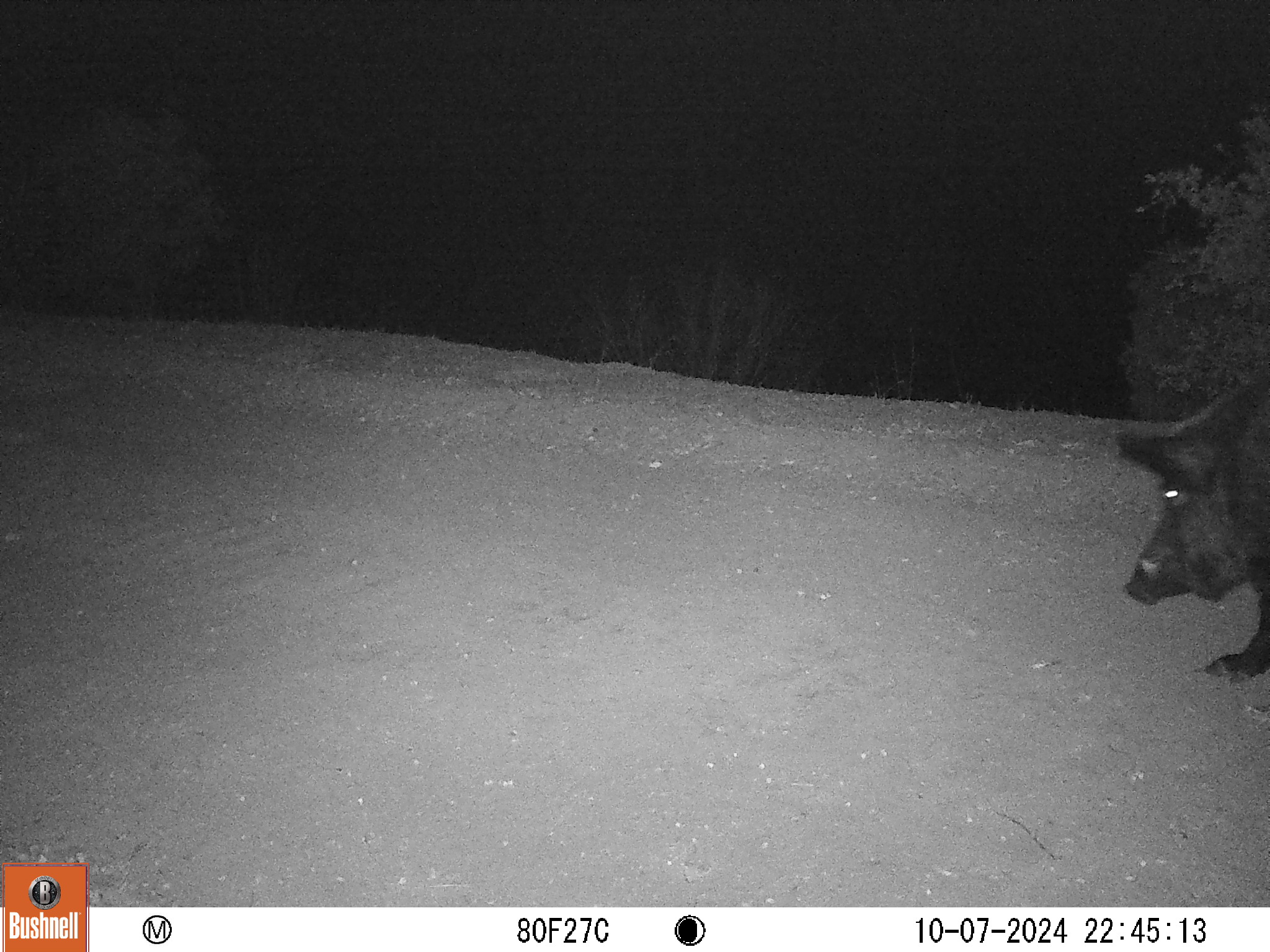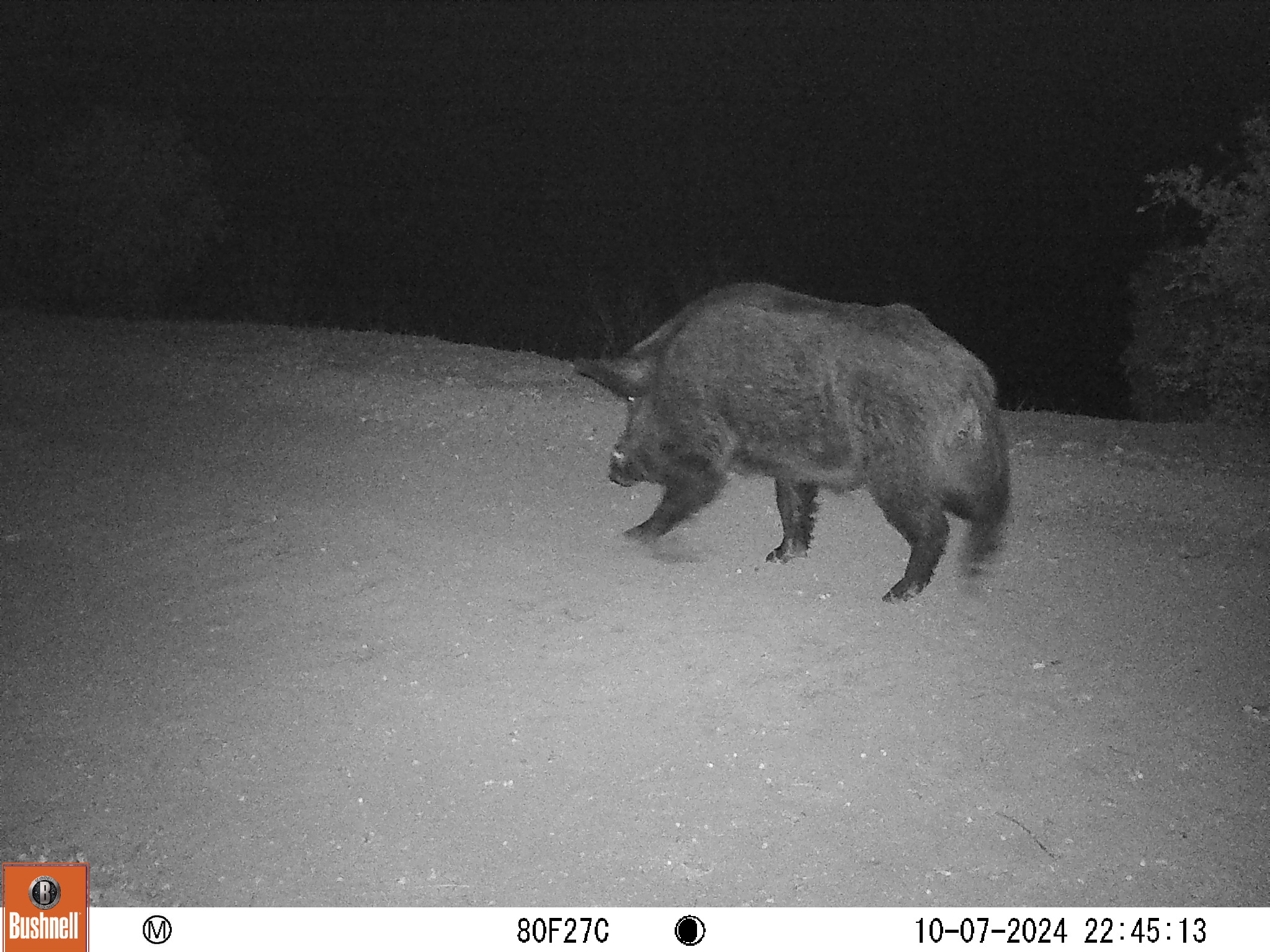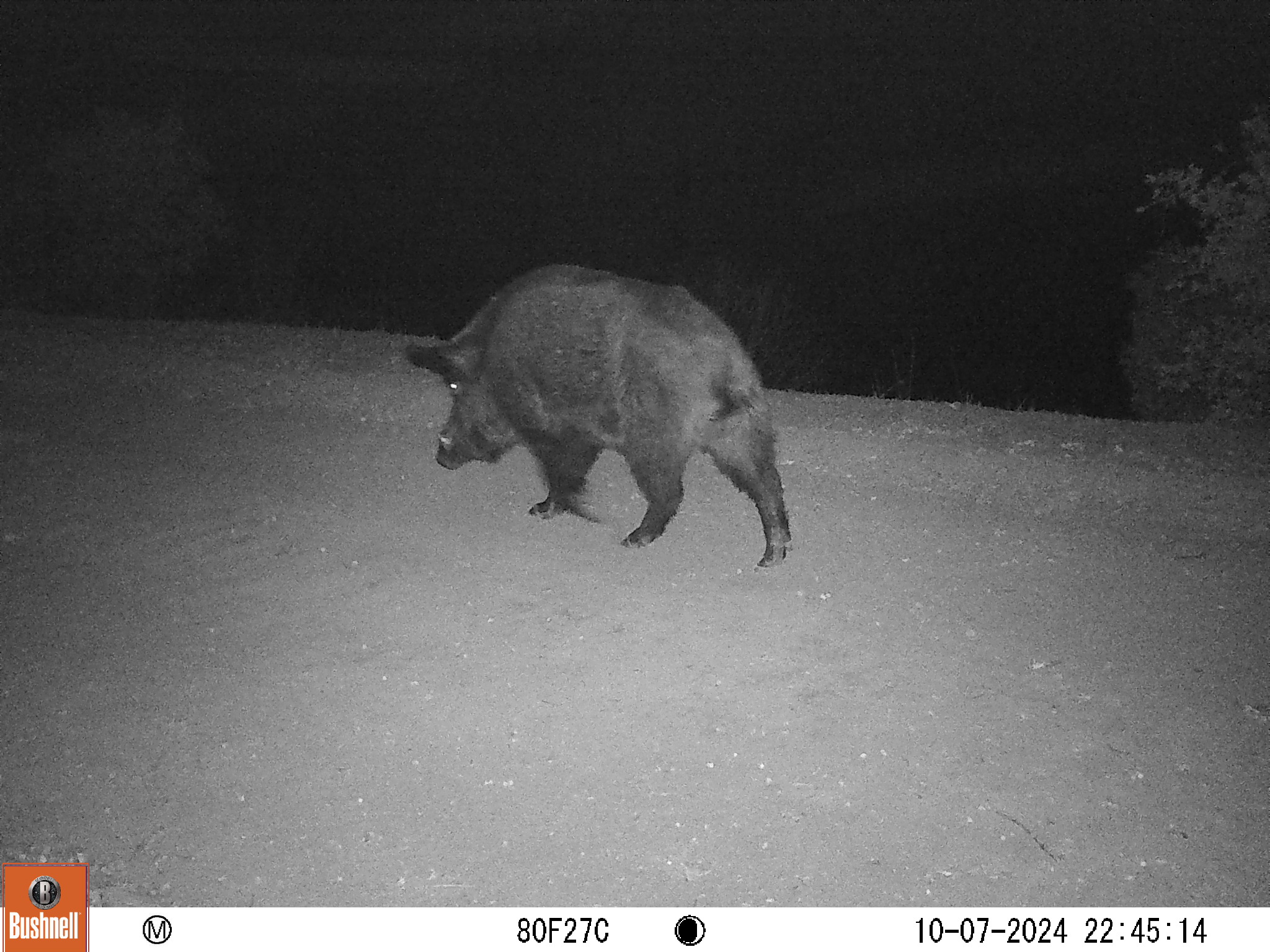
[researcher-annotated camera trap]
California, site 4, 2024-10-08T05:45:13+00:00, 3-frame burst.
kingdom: Animalia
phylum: Chordata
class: Mammalia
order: Artiodactyla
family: Suidae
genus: Sus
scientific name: Sus scrofa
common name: wild boar